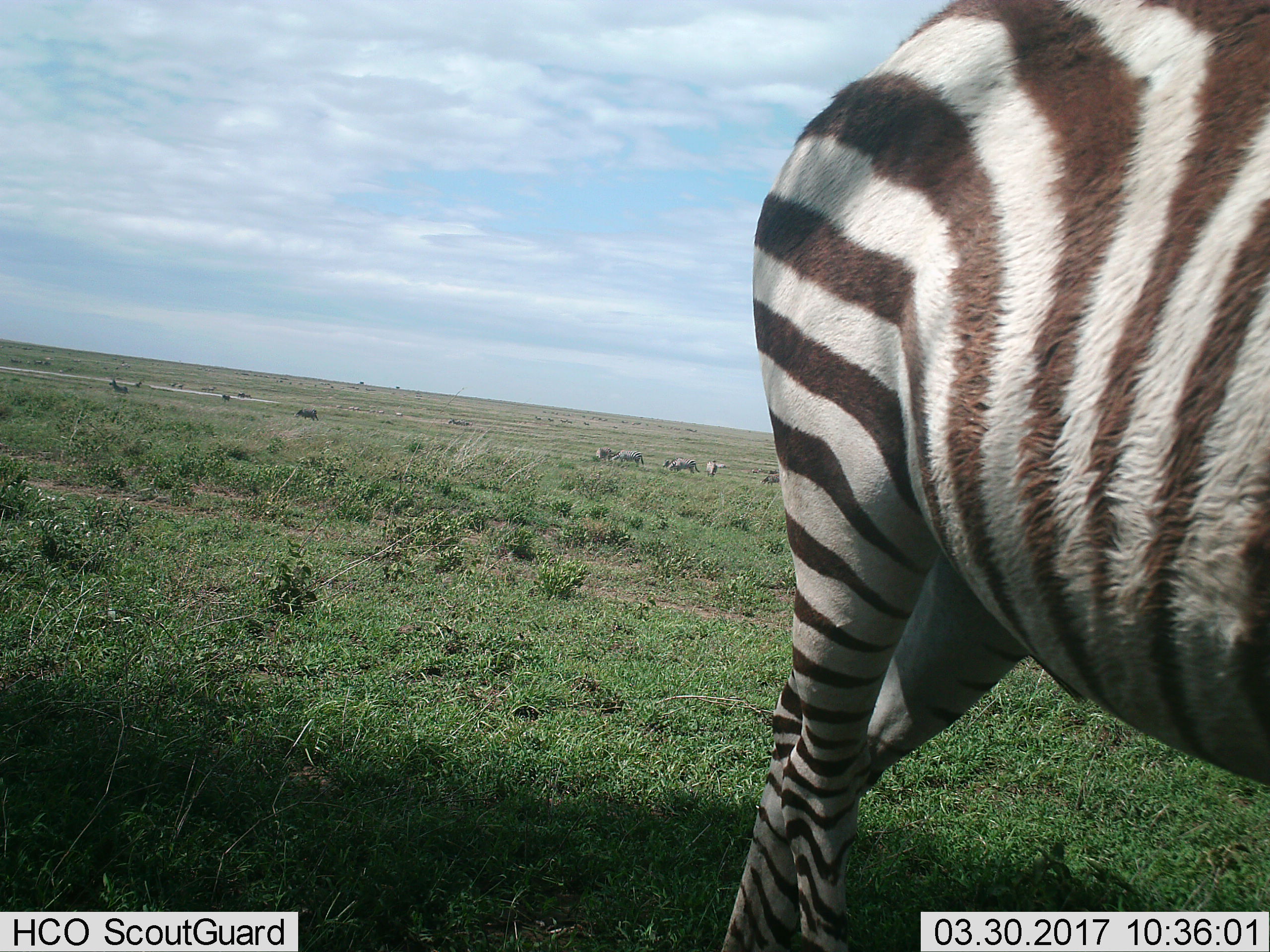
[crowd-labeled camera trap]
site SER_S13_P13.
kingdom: Animalia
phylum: Chordata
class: Mammalia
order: Perissodactyla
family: Equidae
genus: Equus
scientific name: Equus quagga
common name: plains zebra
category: zebraplains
Zebraplains (plains zebra) (Equus quagga), count 7. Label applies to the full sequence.